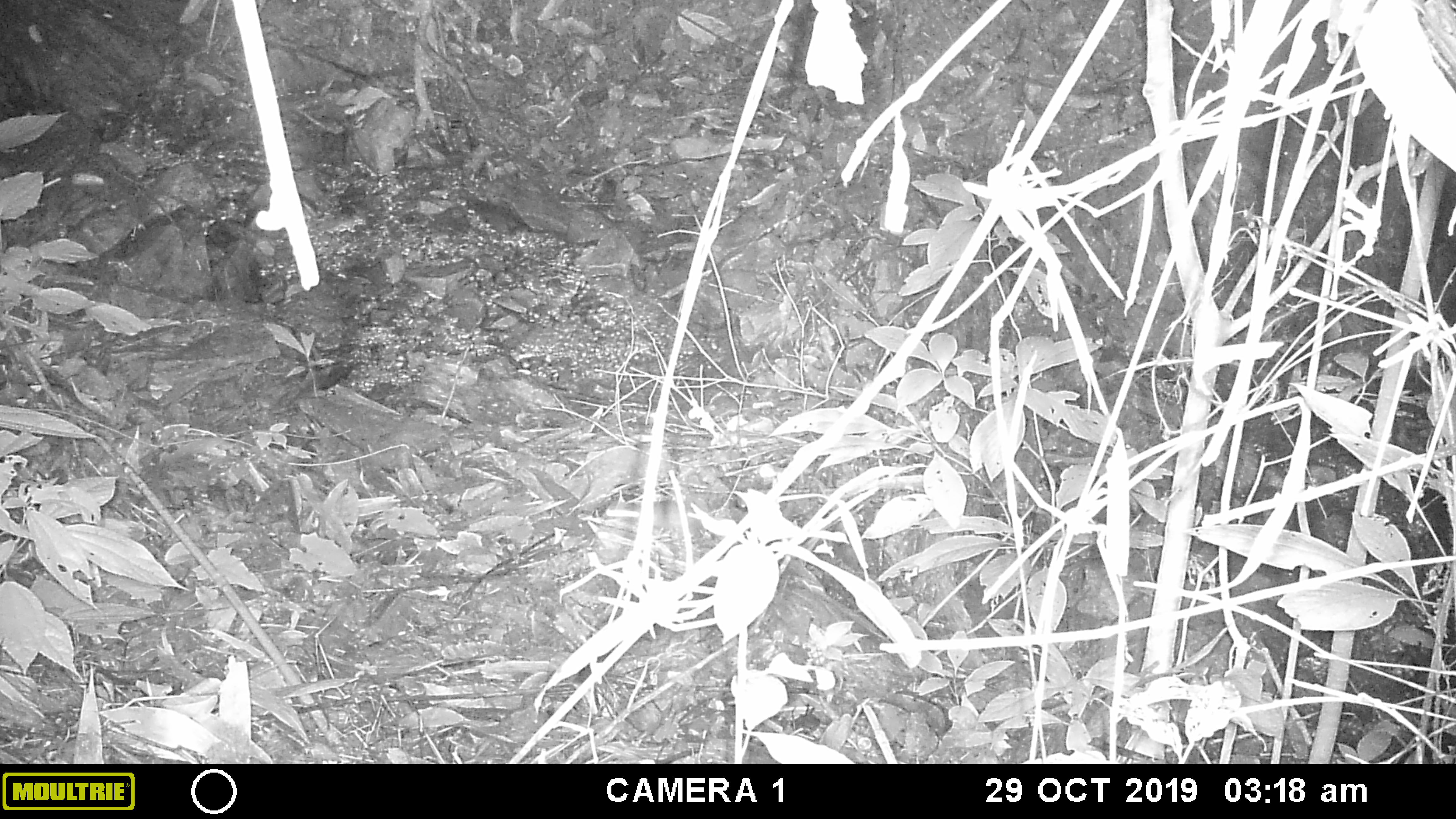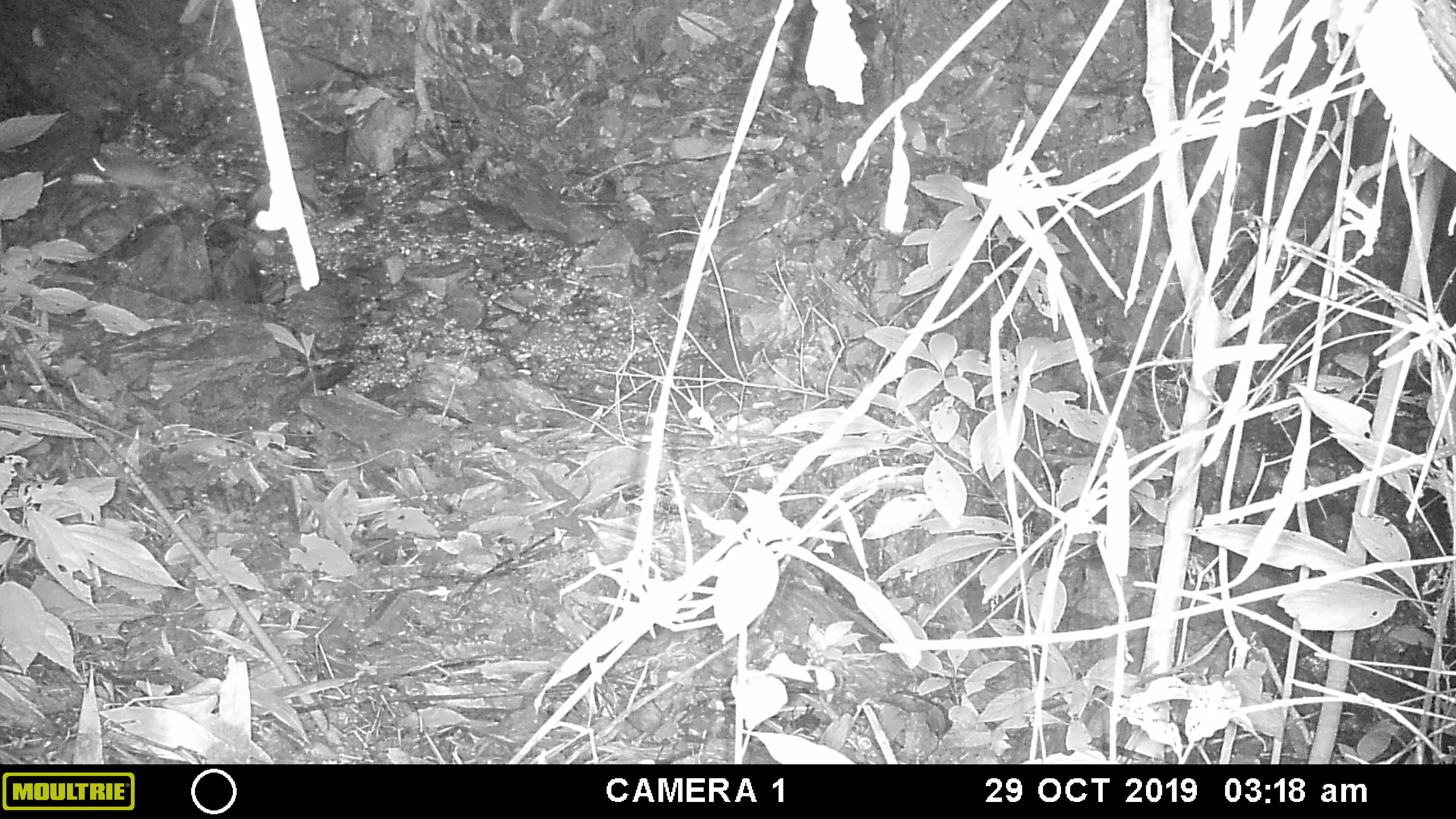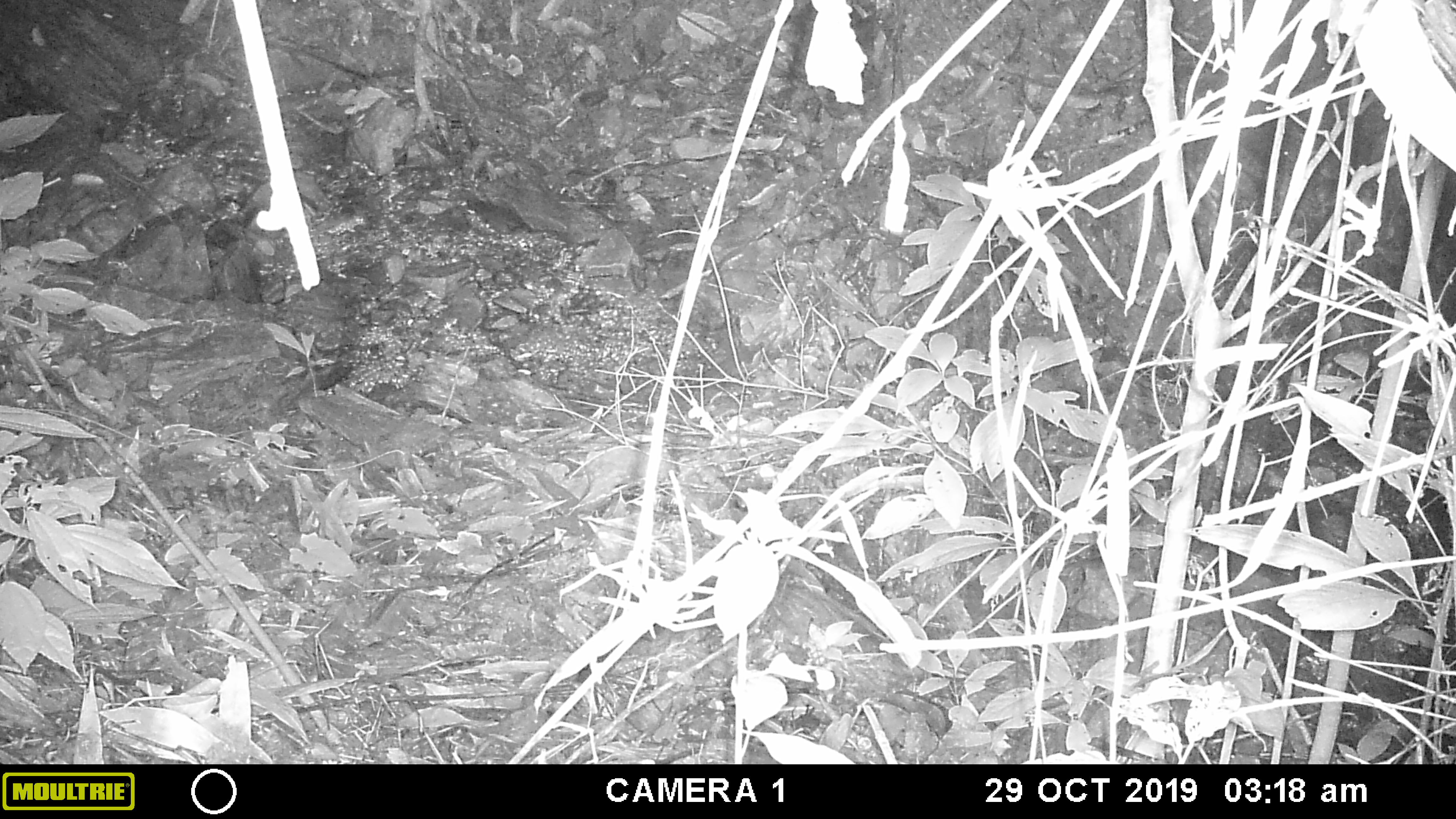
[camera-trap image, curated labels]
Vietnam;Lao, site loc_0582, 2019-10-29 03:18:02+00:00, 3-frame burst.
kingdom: Animalia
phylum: Chordata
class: Mammalia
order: Rodentia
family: Muridae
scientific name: Muridae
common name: old-world mice and rats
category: unidentified murid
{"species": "unidentified murid (old-world mice and rats) (Muridae)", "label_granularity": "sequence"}